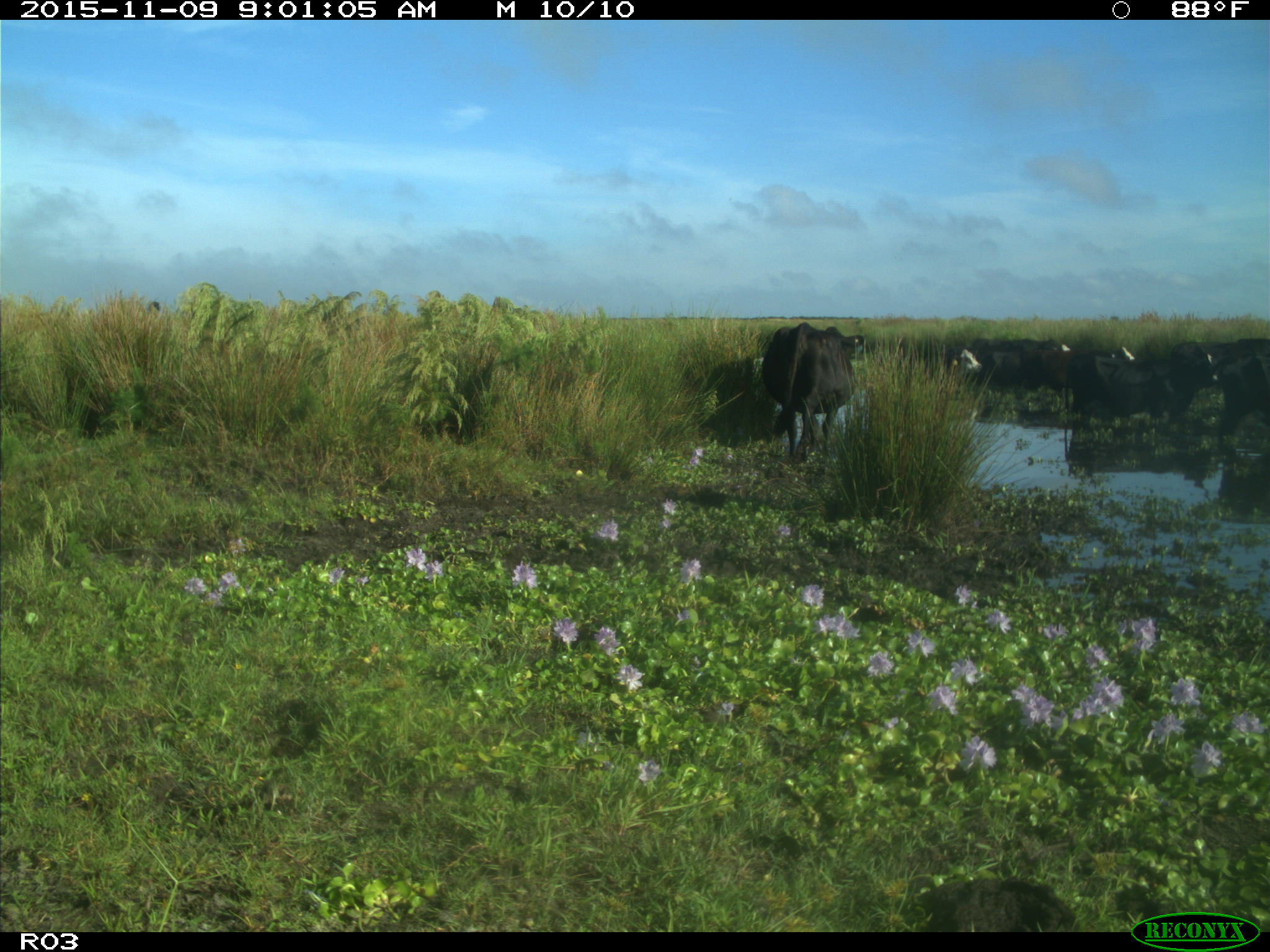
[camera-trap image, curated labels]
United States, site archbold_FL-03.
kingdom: Animalia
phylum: Chordata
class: Mammalia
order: Artiodactyla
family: Bovidae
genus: Bos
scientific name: Bos taurus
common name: domestic cow